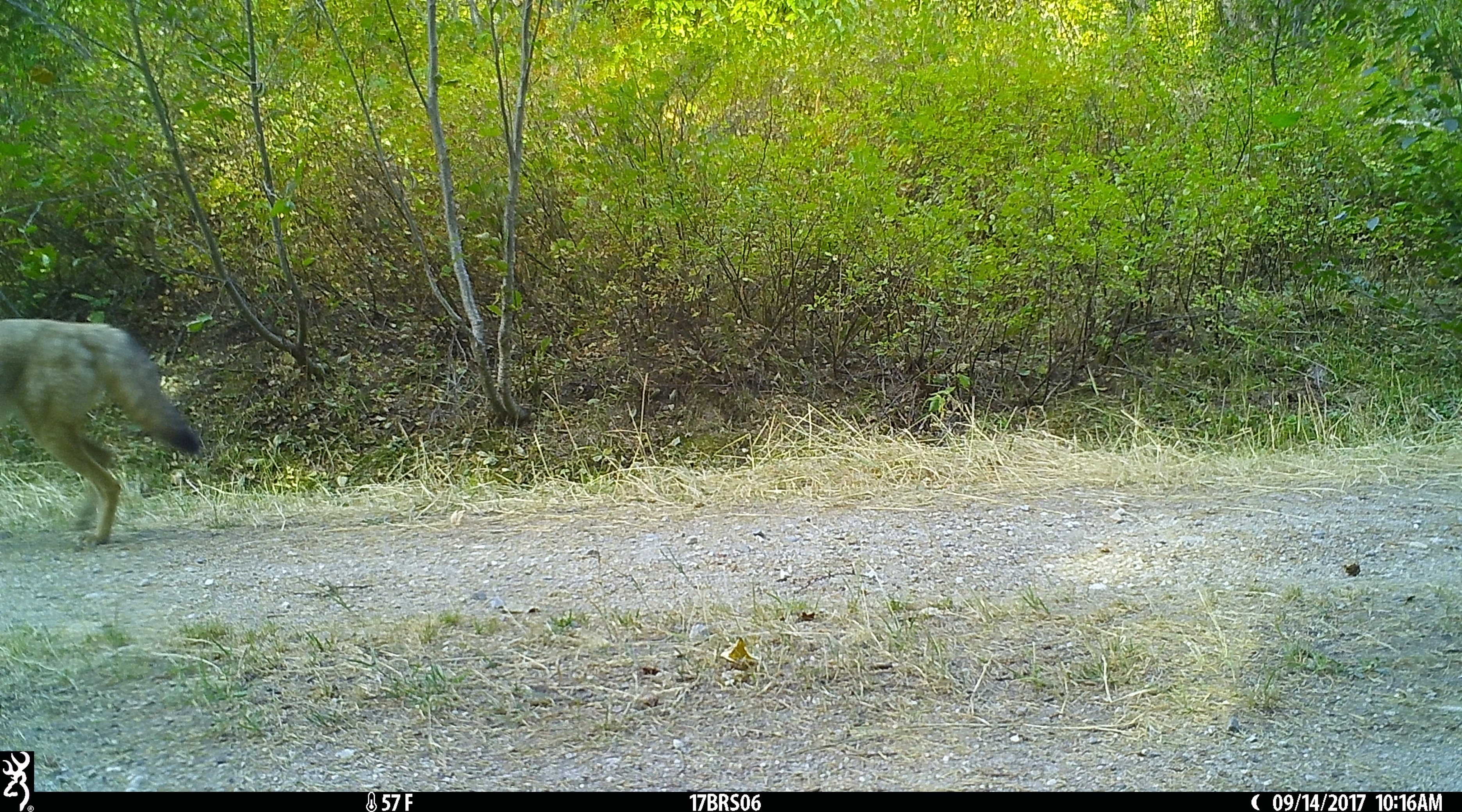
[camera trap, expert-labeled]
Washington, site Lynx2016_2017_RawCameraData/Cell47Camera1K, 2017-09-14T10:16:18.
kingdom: Animalia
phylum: Chordata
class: Mammalia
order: Carnivora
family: Canidae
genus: Canis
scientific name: Canis latrans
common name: coyote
Canis latrans (coyote). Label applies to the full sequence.